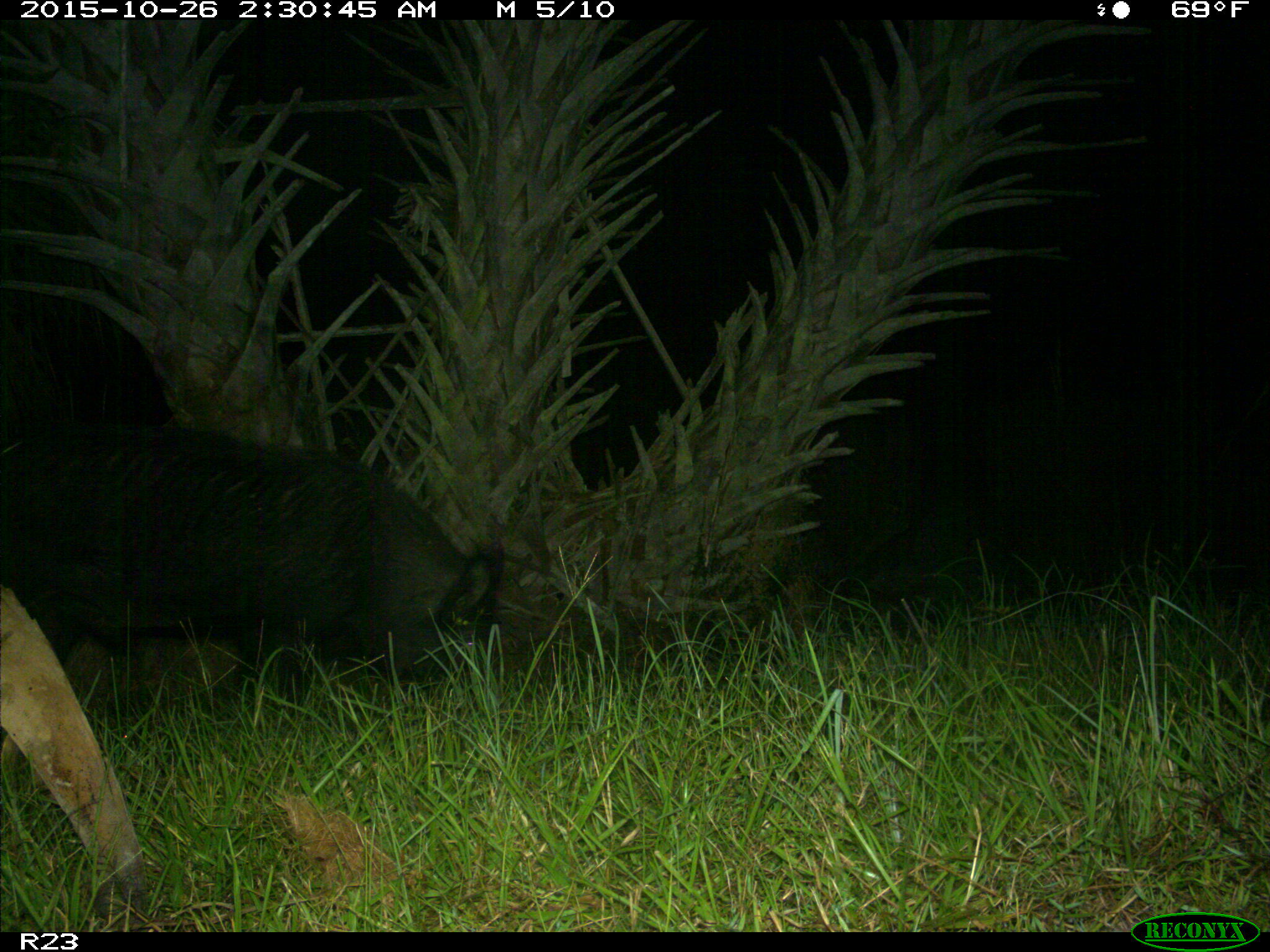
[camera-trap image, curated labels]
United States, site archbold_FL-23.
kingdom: Animalia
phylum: Chordata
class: Mammalia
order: Artiodactyla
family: Suidae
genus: Sus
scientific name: Sus scrofa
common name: wild boar